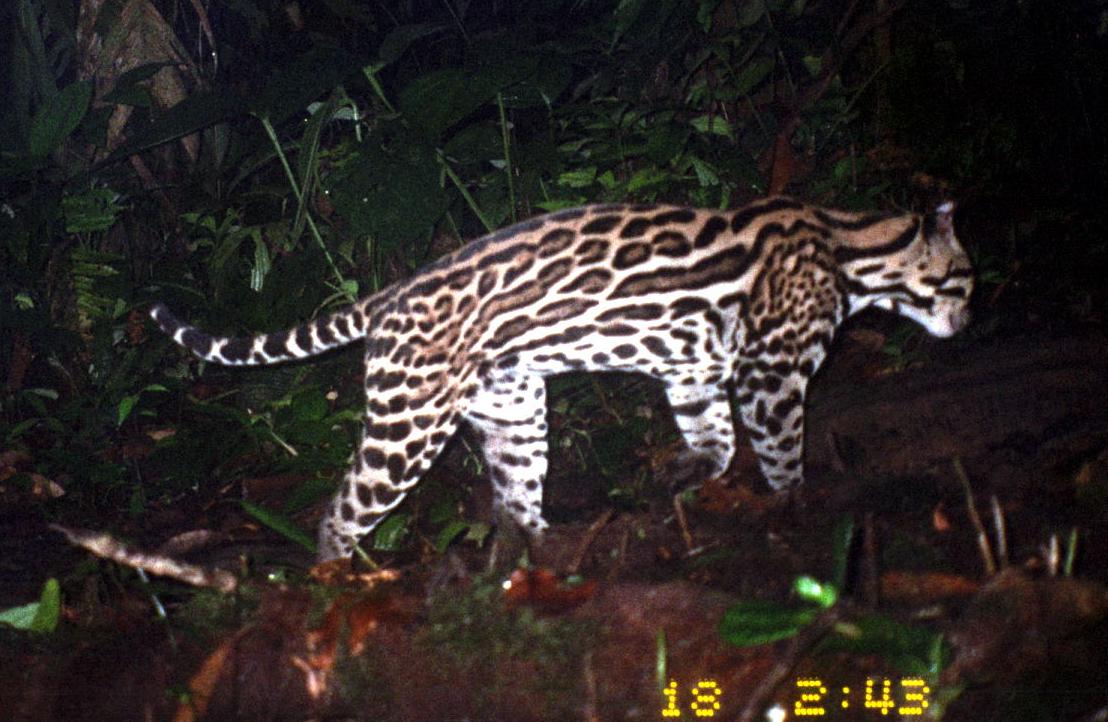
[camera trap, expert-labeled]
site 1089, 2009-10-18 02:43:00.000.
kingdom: Animalia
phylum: Chordata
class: Mammalia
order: Carnivora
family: Felidae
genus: Leopardus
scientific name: Leopardus pardalis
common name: ocelot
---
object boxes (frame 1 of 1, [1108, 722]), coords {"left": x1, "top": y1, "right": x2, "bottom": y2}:
leopardus pardalis: {"left": 148, "top": 193, "right": 978, "bottom": 582}